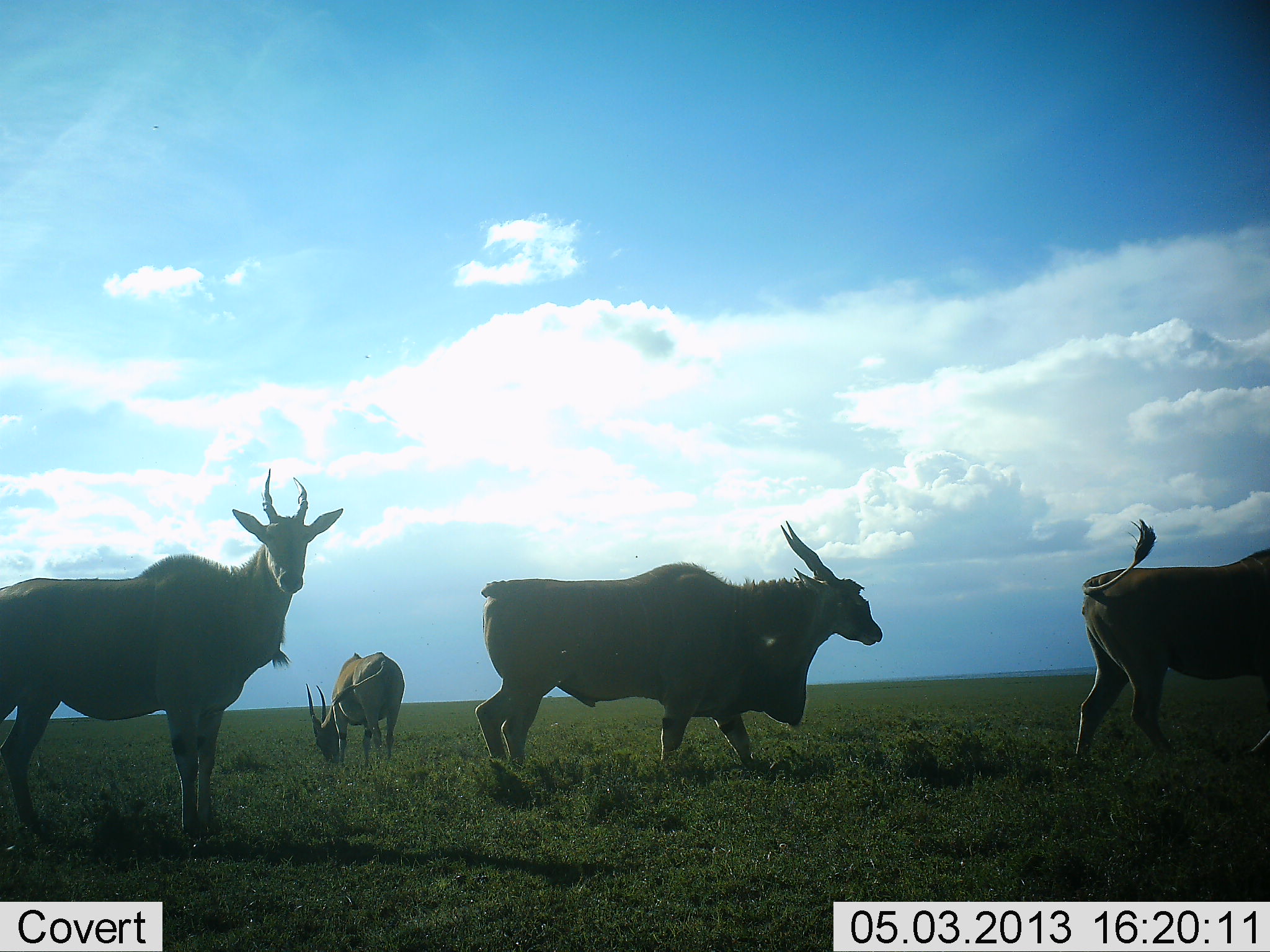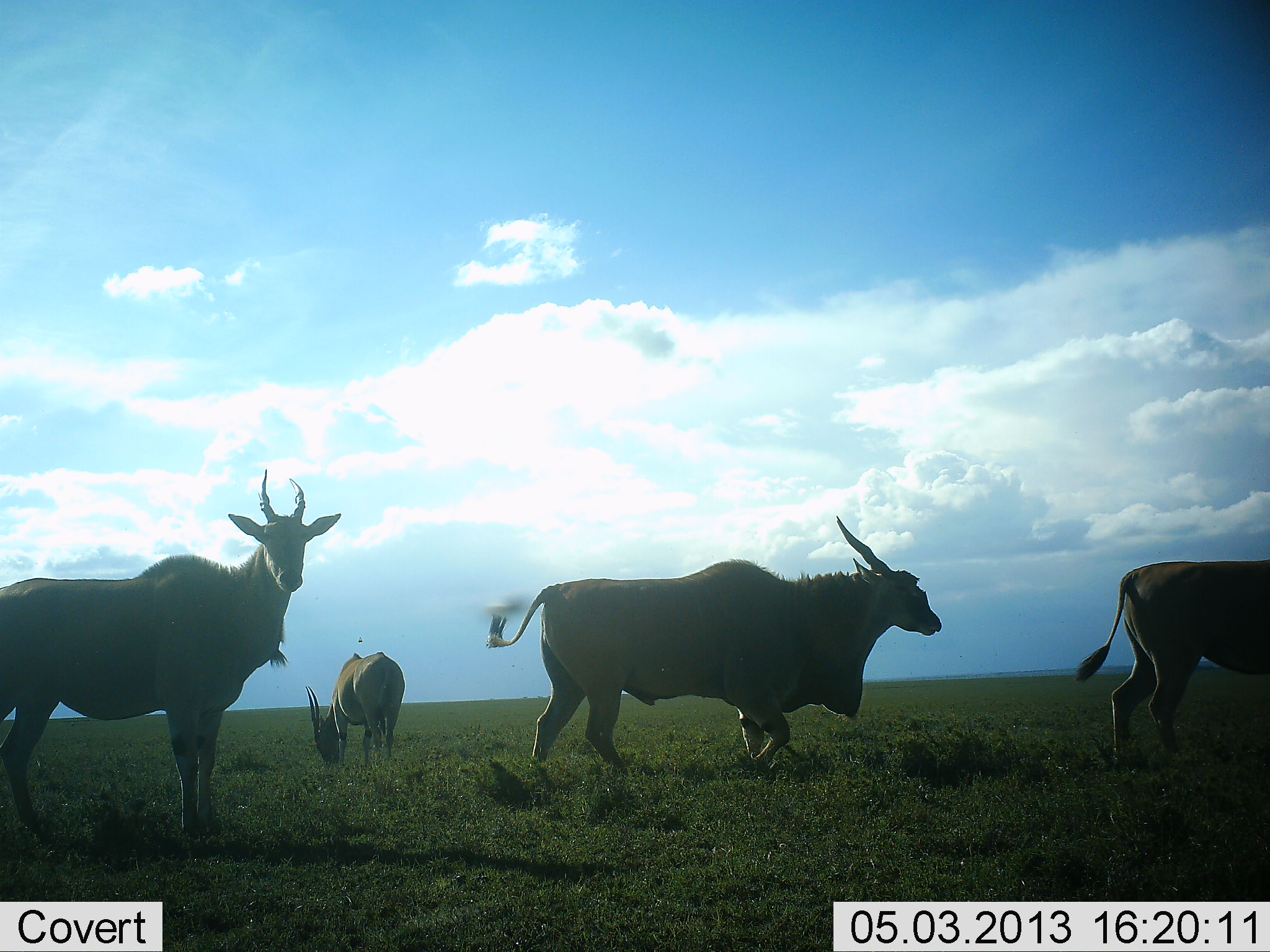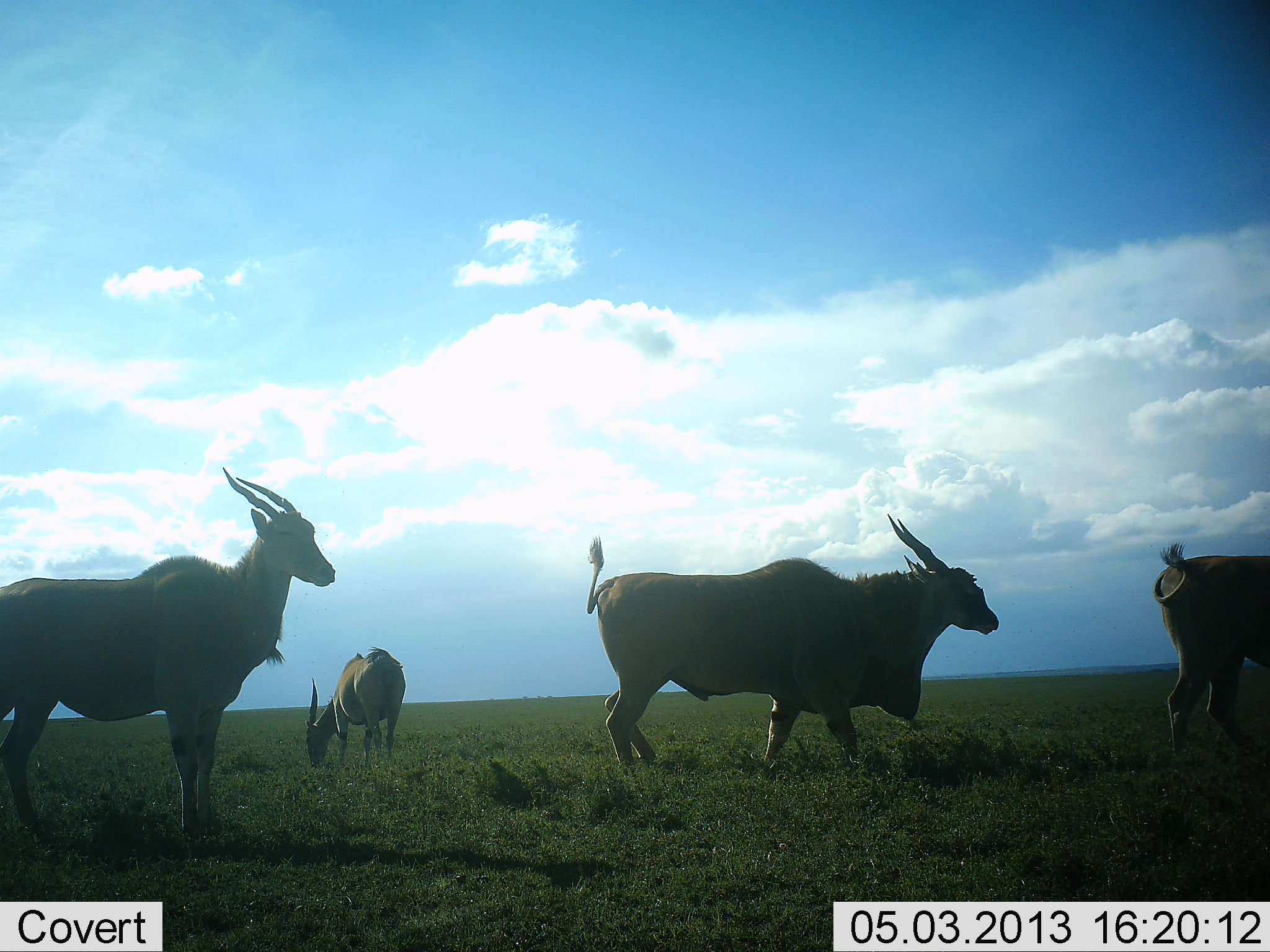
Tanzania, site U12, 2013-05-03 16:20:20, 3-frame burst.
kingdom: Animalia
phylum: Chordata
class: Mammalia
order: Artiodactyla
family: Bovidae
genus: Tragelaphus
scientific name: Tragelaphus oryx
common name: eland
Eland (Tragelaphus oryx), count 4. Behavior (volunteer vote fractions): standing 77%, resting 0%, moving 100%, interacting 0%. Young present (vote fraction): 0%. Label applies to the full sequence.